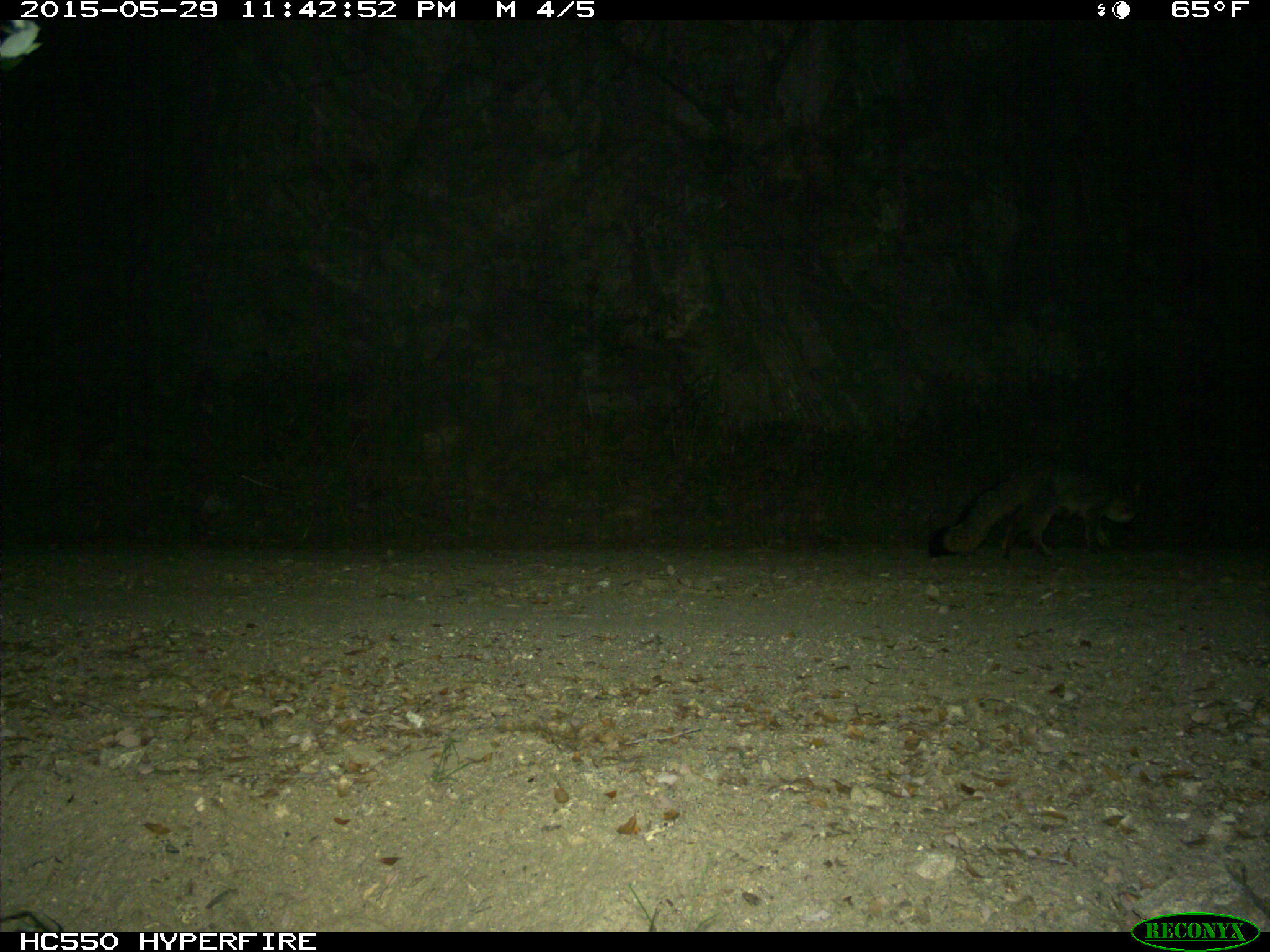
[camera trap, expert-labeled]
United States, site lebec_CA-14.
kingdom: Animalia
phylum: Chordata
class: Mammalia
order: Carnivora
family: Canidae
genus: Urocyon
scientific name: Urocyon cinereoargenteus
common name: gray fox